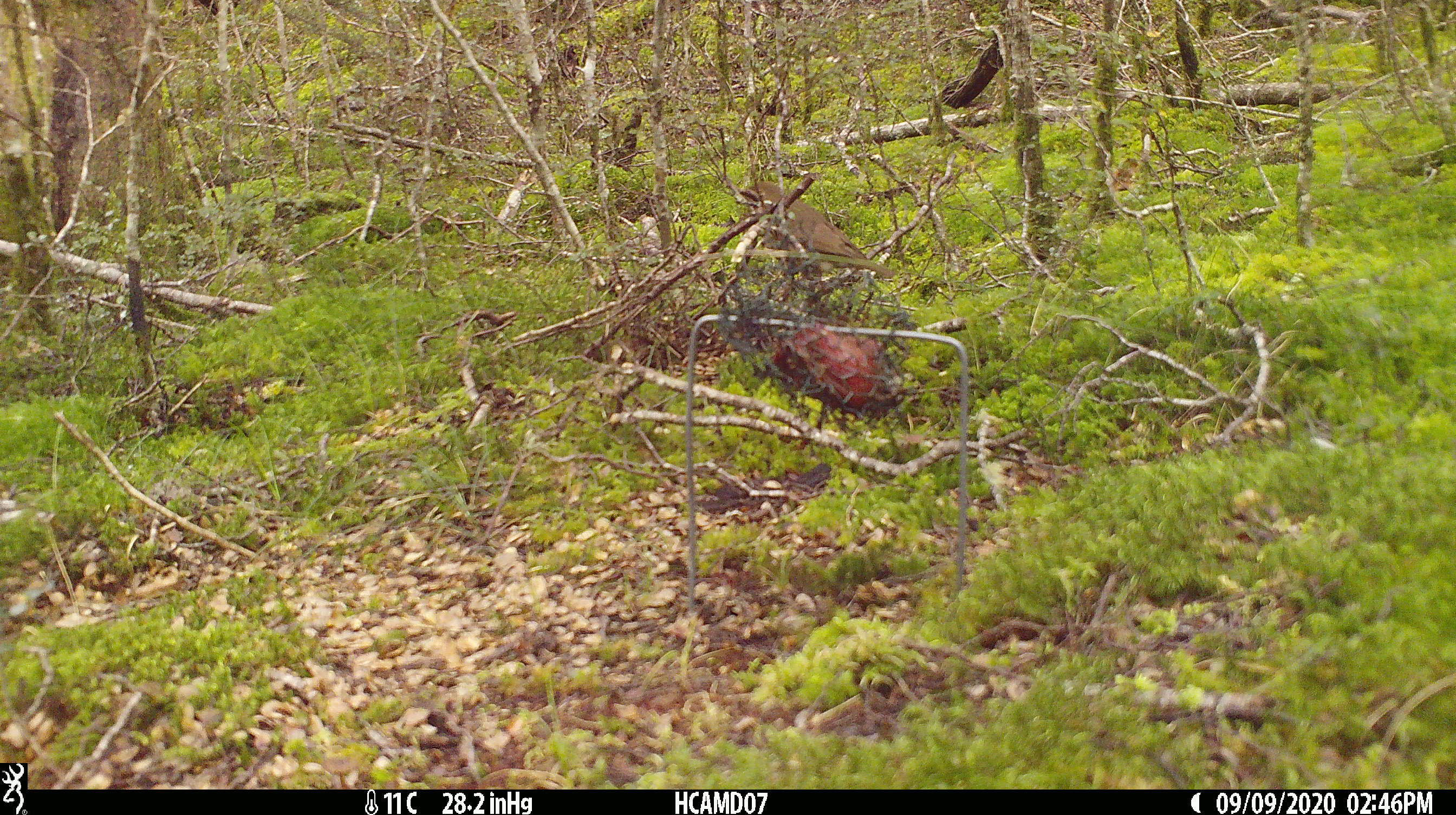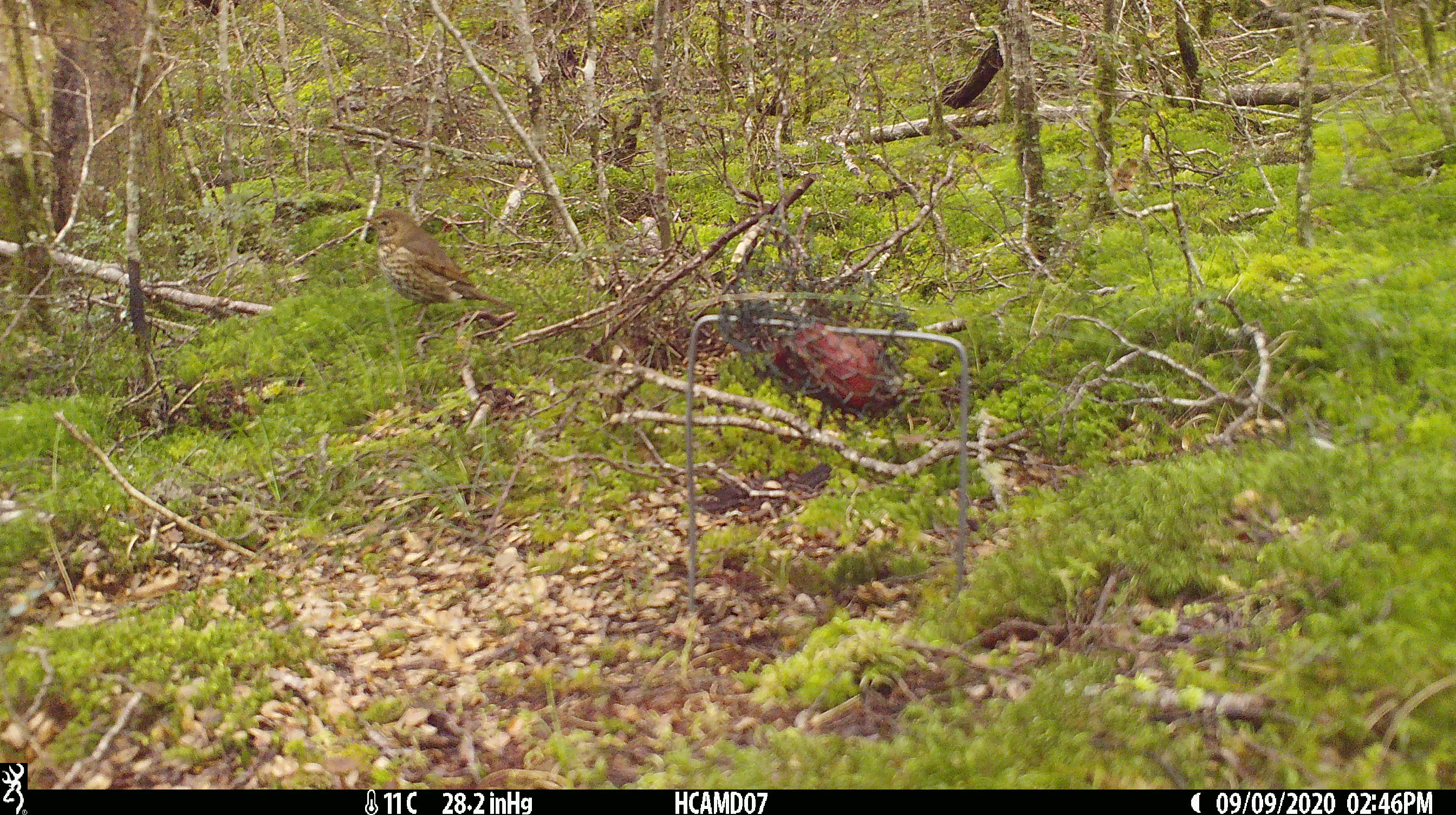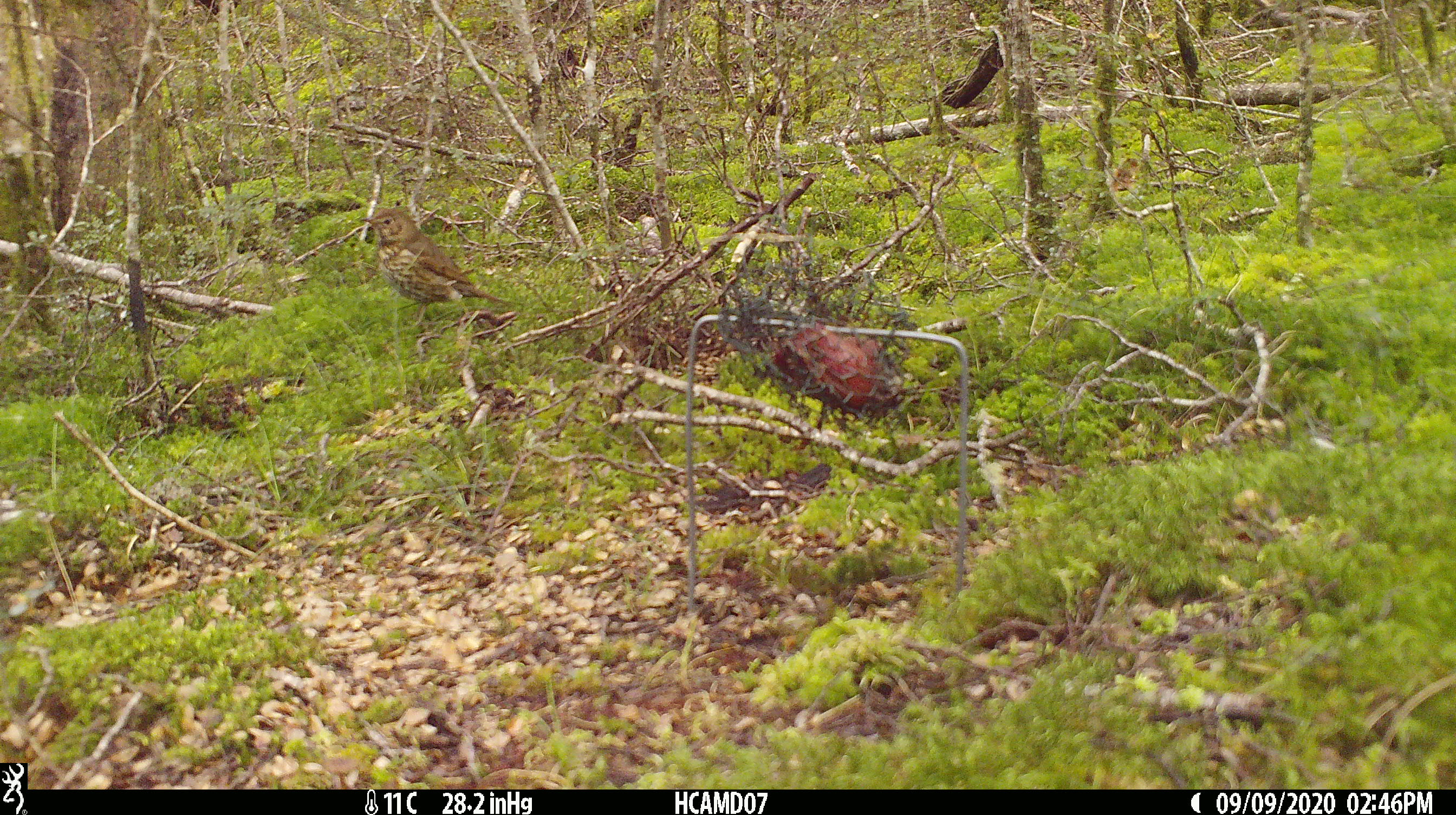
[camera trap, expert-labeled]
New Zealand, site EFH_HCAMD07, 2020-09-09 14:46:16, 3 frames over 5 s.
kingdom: Animalia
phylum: Chordata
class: Aves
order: Passeriformes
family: Turdidae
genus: Turdus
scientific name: Turdus philomelos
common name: song thrush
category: thrush